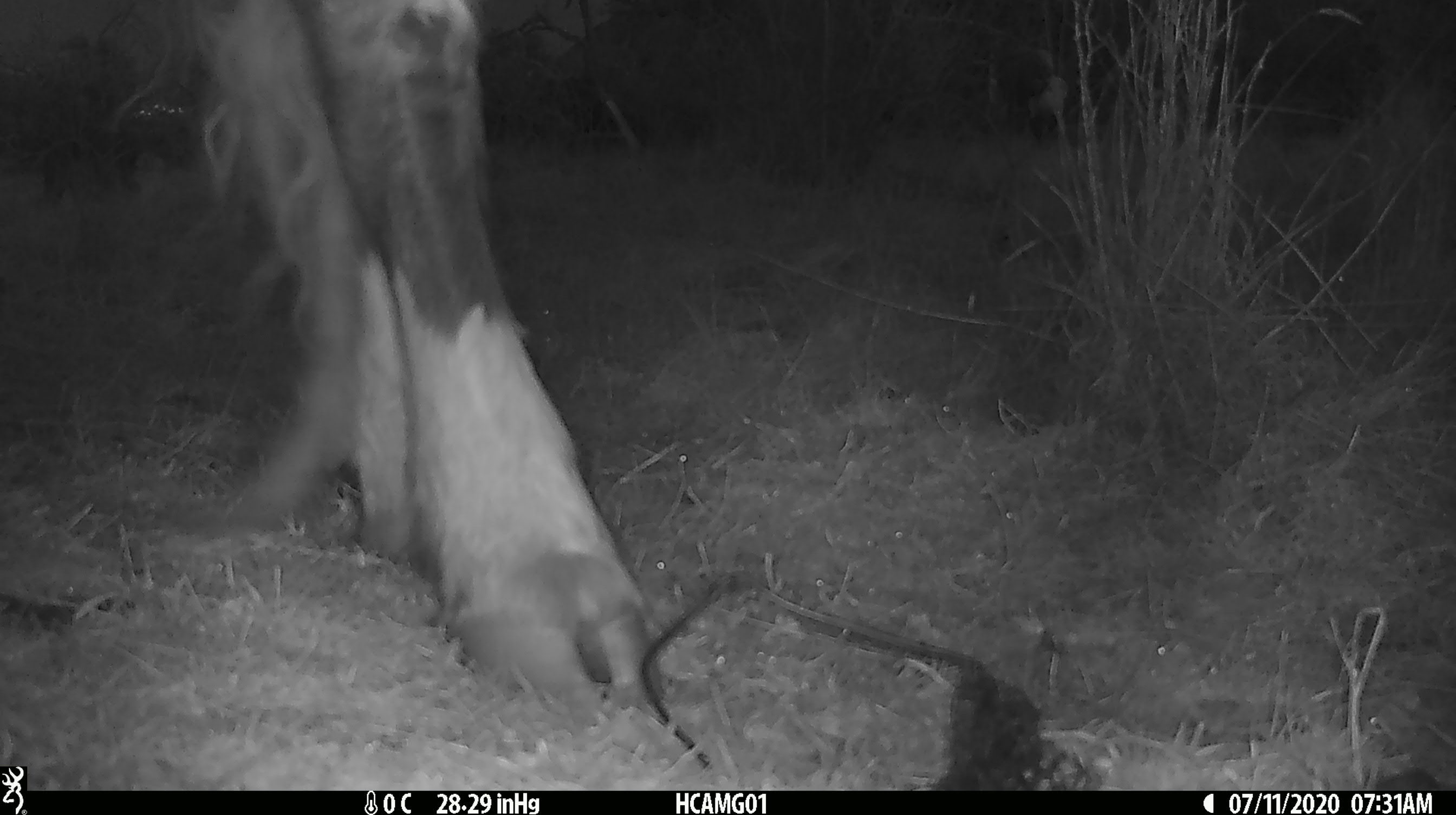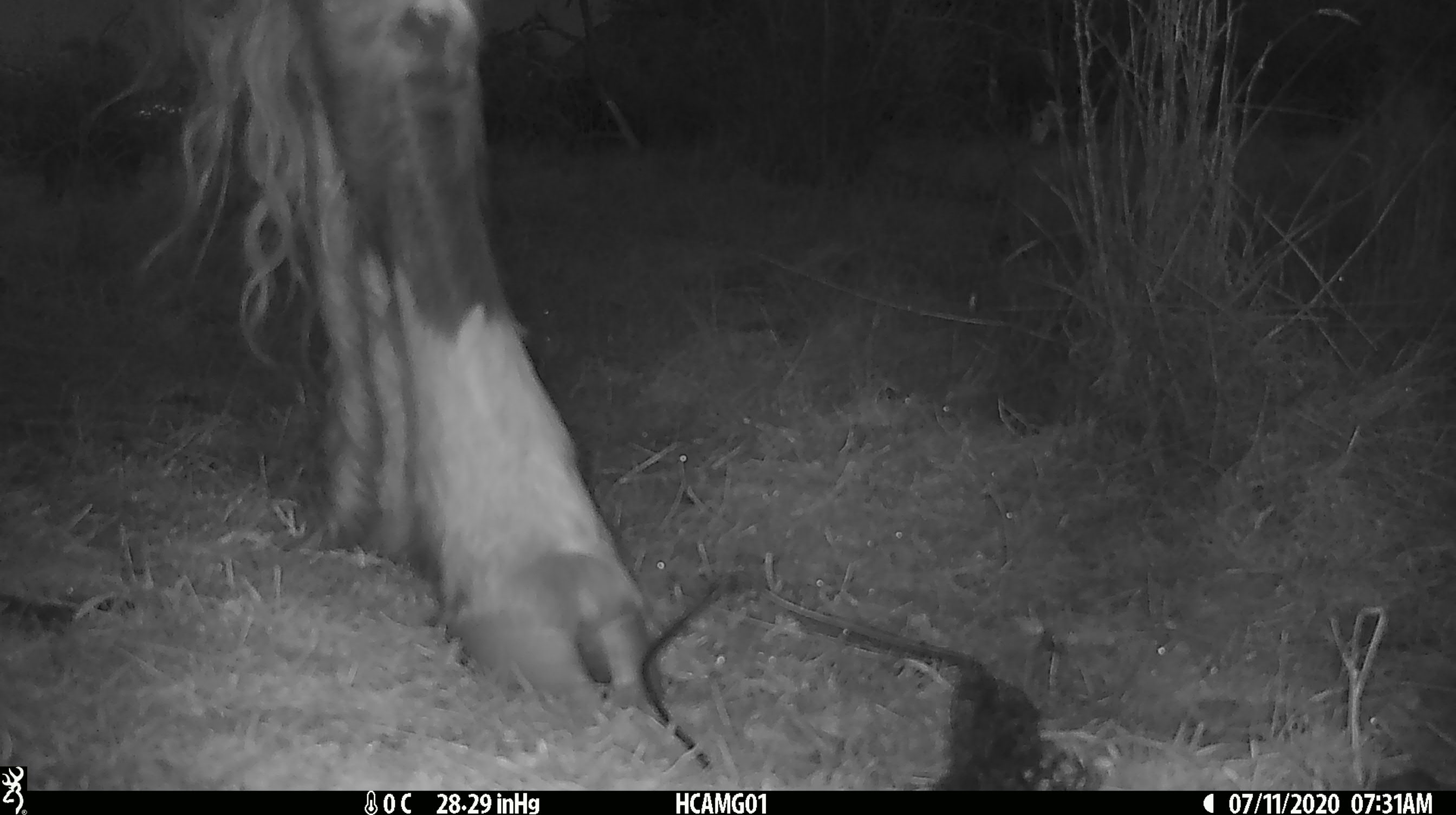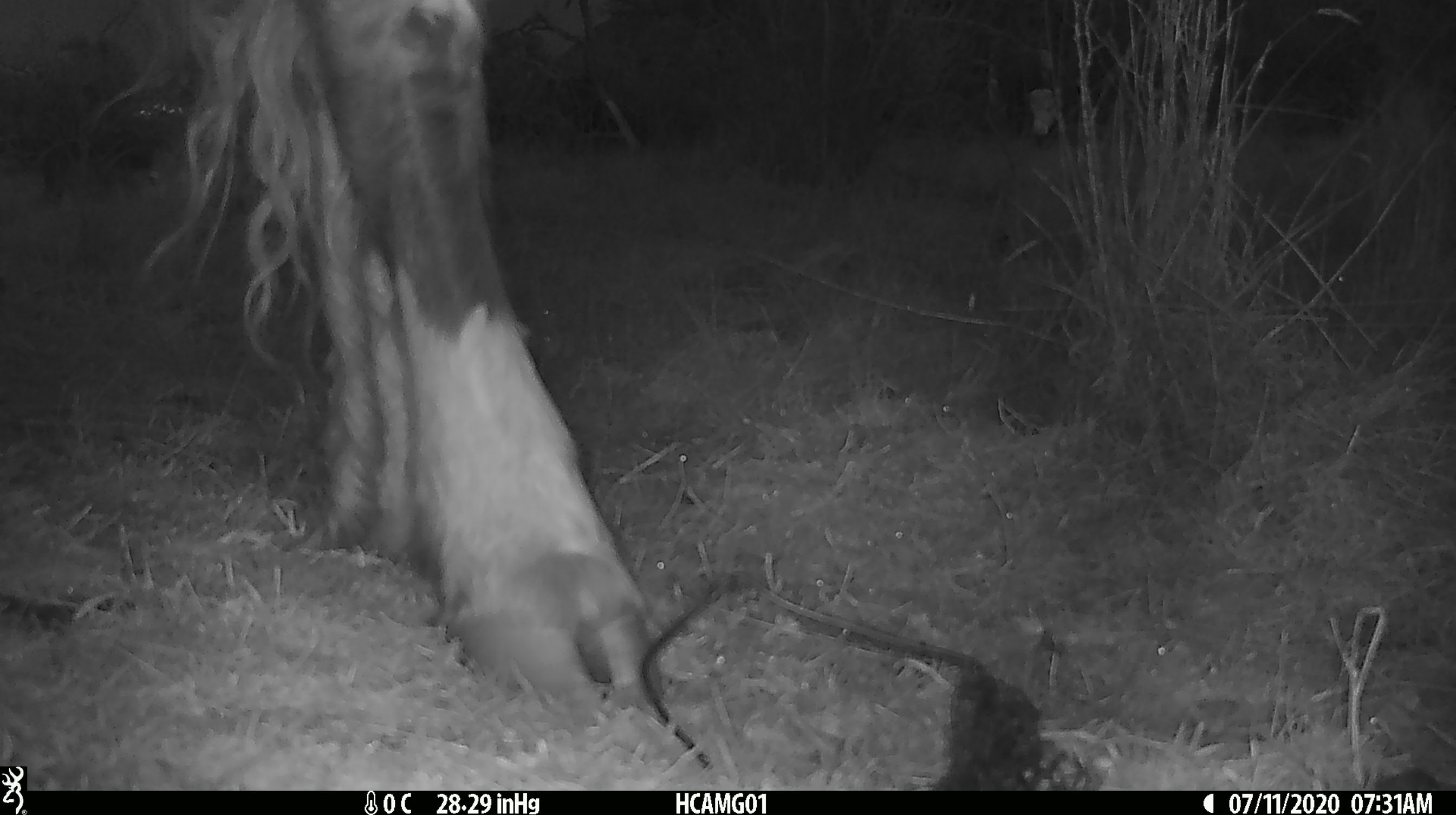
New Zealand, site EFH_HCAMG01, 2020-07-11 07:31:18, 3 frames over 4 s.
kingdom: Animalia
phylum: Chordata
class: Mammalia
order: Artiodactyla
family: Bovidae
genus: Bos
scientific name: Bos taurus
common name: domestic cow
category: cow